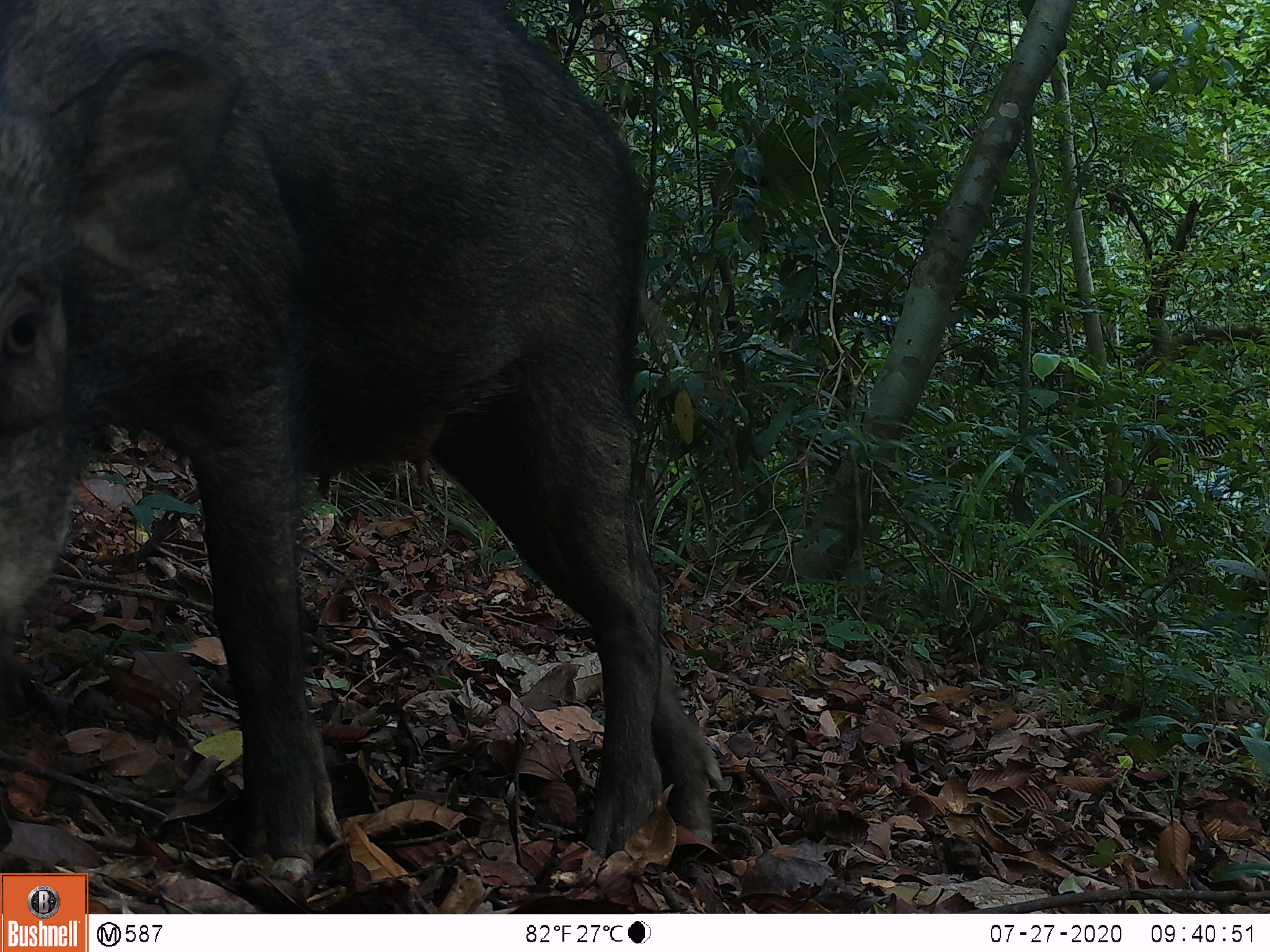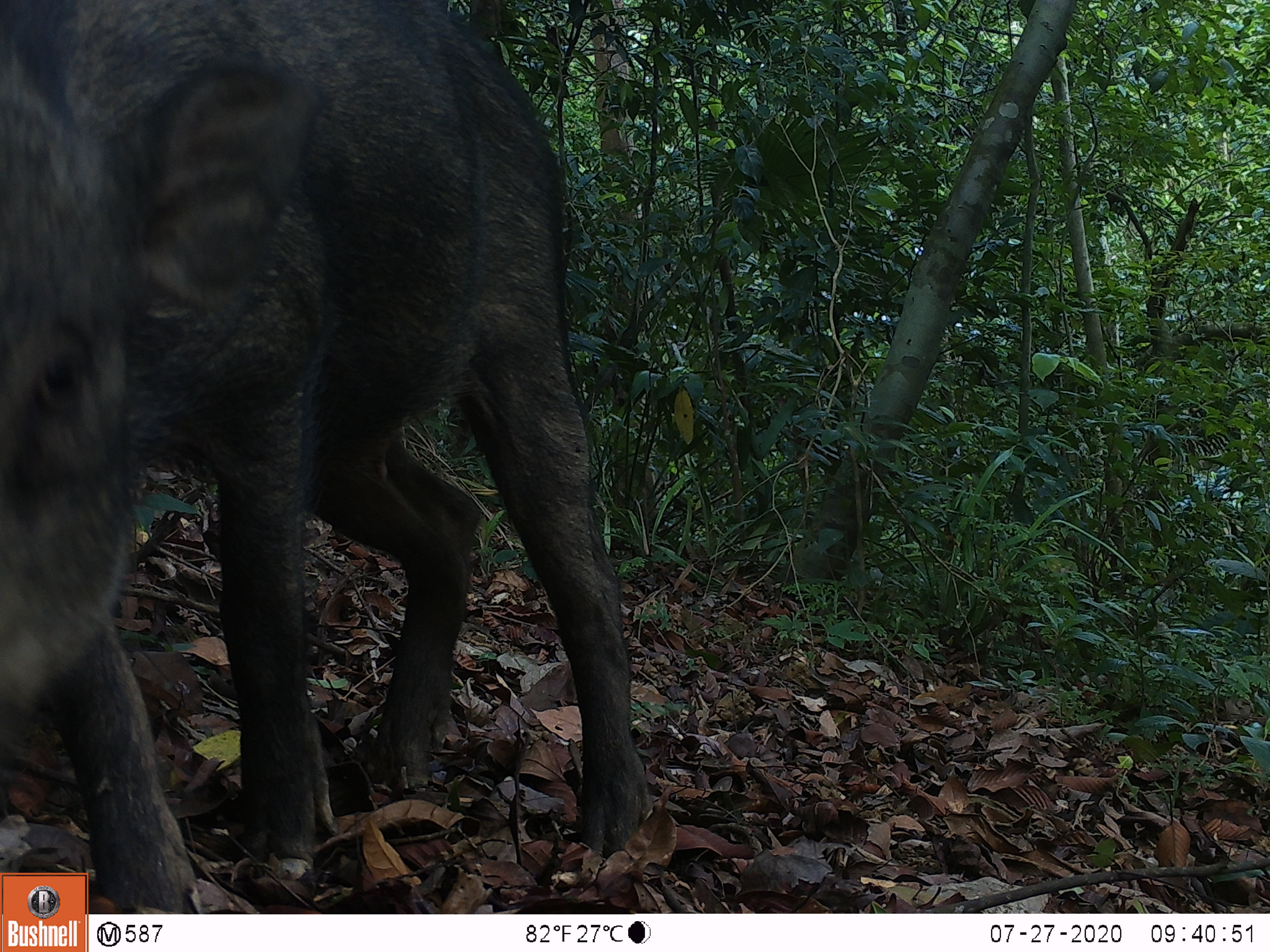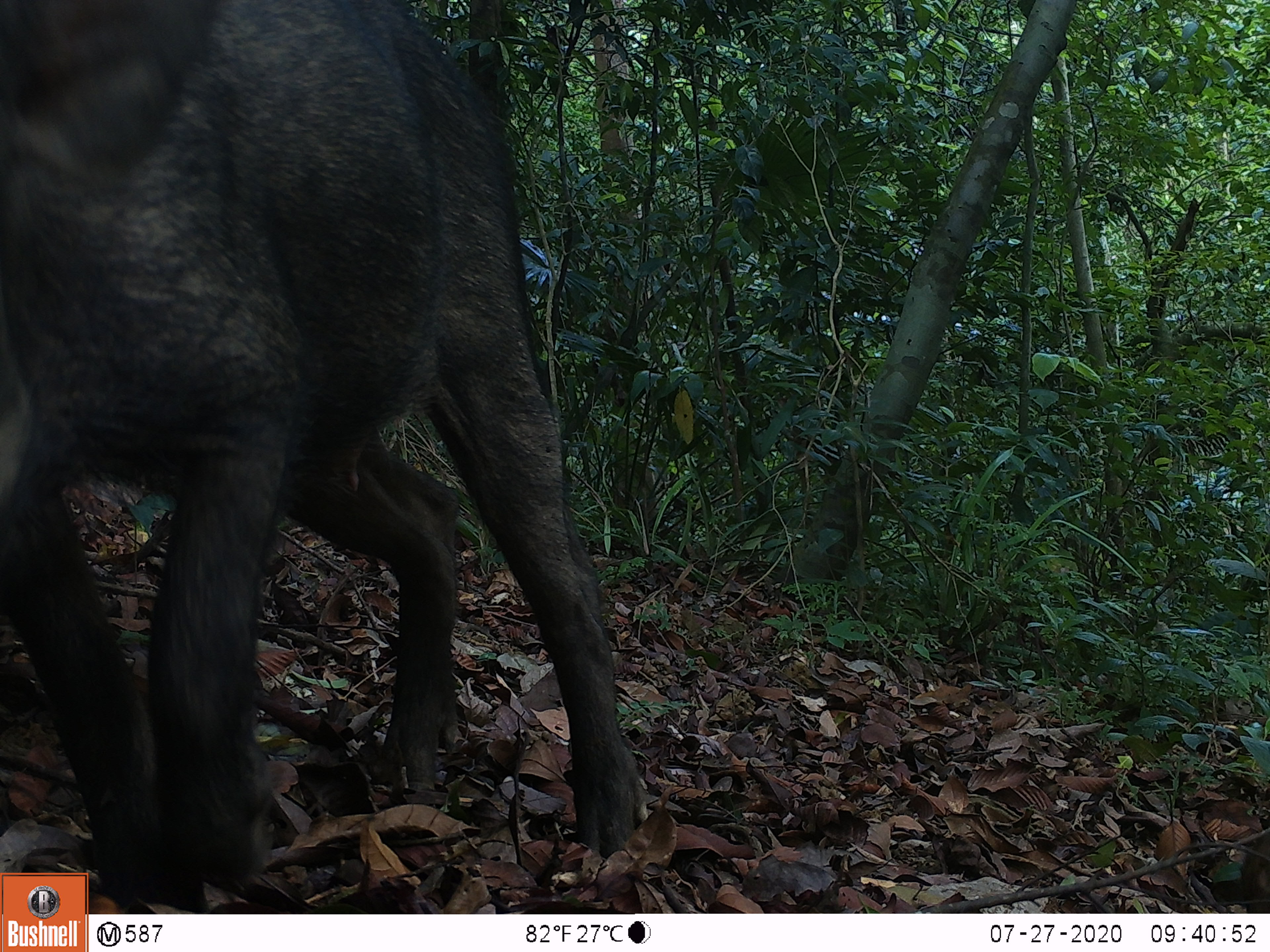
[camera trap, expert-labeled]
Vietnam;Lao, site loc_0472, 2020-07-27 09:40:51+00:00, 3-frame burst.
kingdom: Animalia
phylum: Chordata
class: Mammalia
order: Artiodactyla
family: Suidae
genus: Sus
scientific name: Sus scrofa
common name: eurasian wild pig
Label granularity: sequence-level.